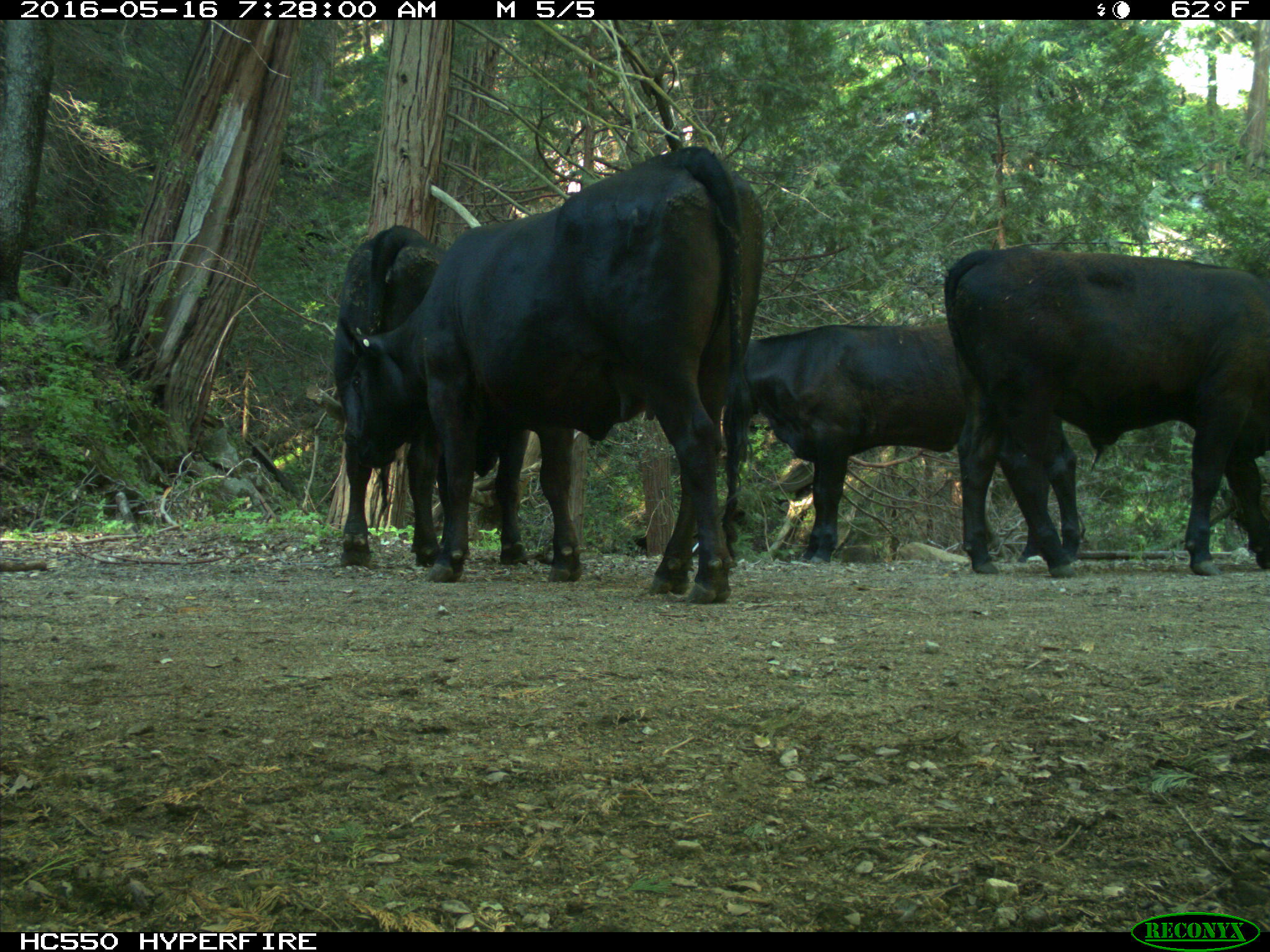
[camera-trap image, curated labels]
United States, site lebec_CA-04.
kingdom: Animalia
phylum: Chordata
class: Mammalia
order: Artiodactyla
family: Bovidae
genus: Bos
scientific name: Bos taurus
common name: domestic cow